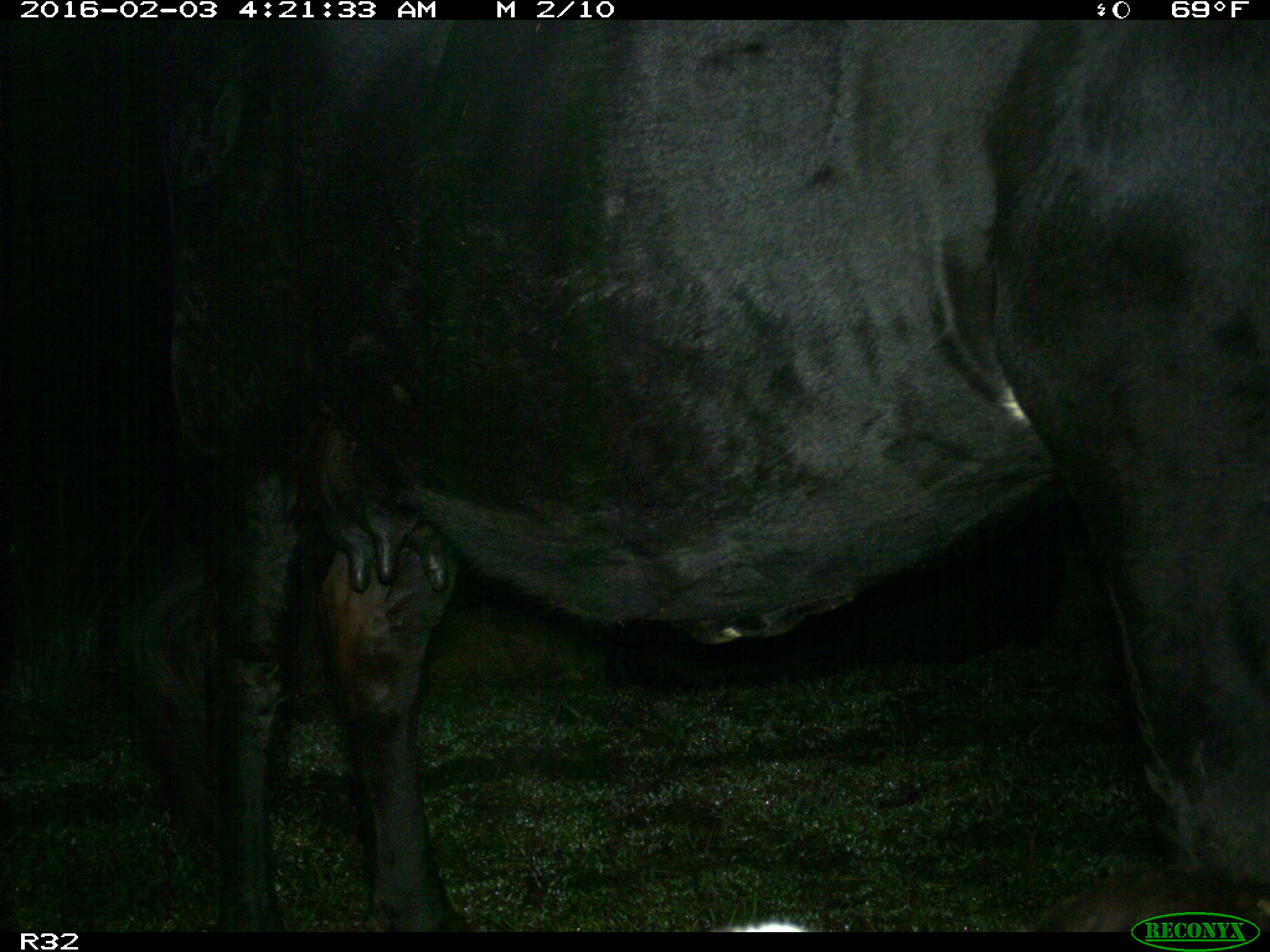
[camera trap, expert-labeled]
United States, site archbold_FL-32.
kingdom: Animalia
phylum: Chordata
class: Mammalia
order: Artiodactyla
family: Bovidae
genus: Bos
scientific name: Bos taurus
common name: domestic cow